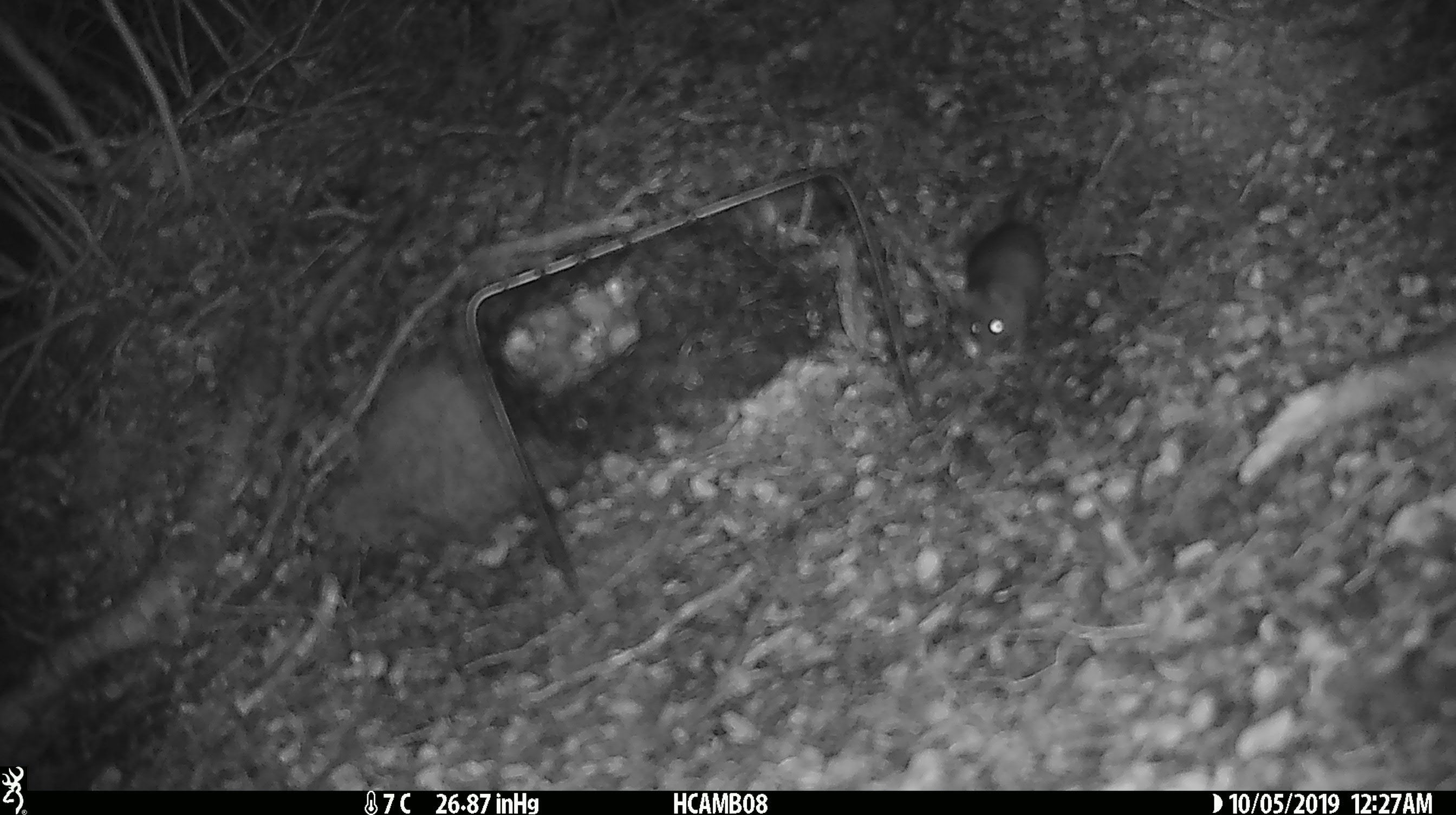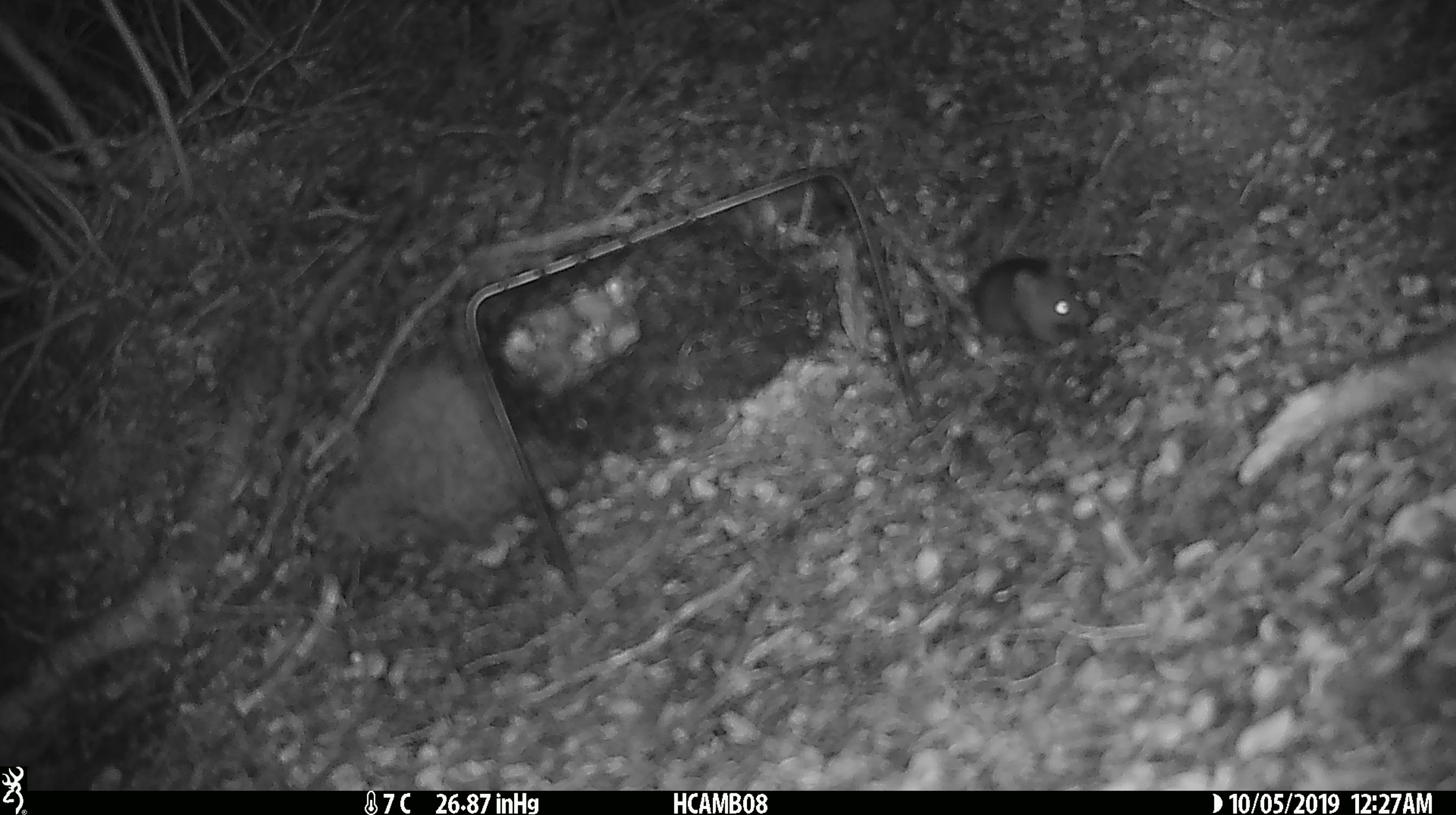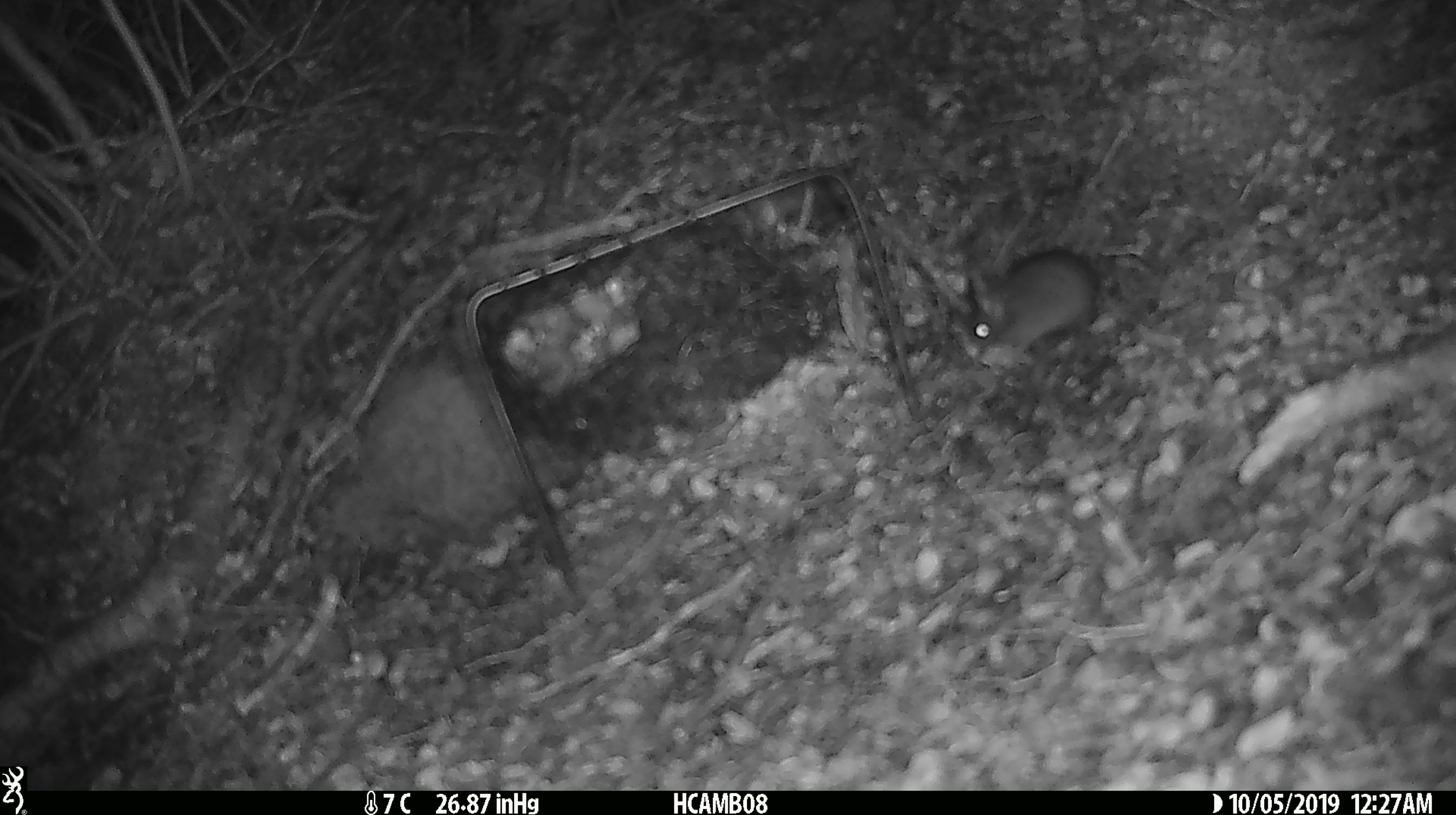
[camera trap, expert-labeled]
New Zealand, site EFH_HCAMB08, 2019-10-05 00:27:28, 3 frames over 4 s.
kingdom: Animalia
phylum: Chordata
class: Mammalia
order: Rodentia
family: Muridae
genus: Mus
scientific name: Mus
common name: mouse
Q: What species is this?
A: Mouse (Mus).